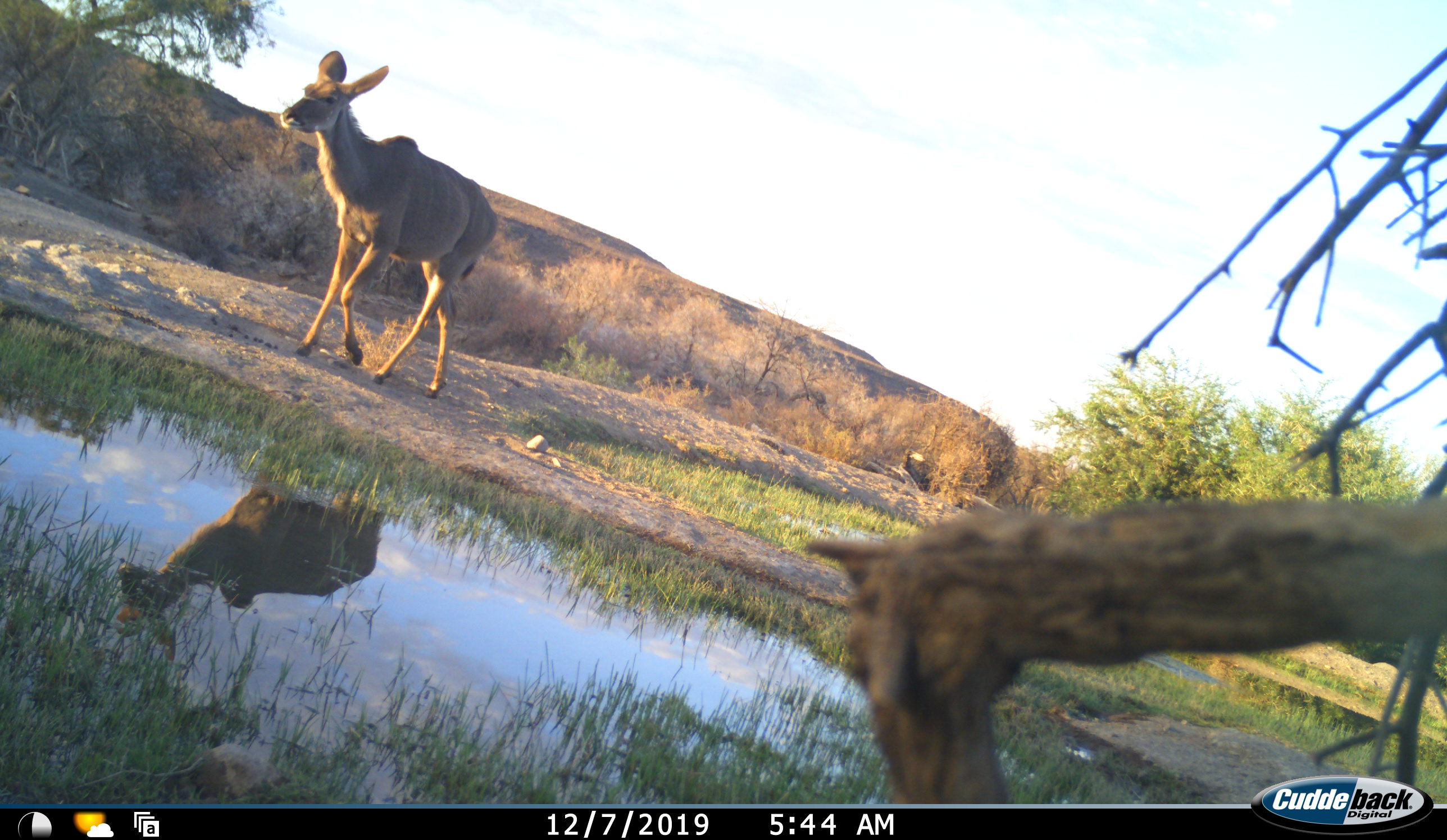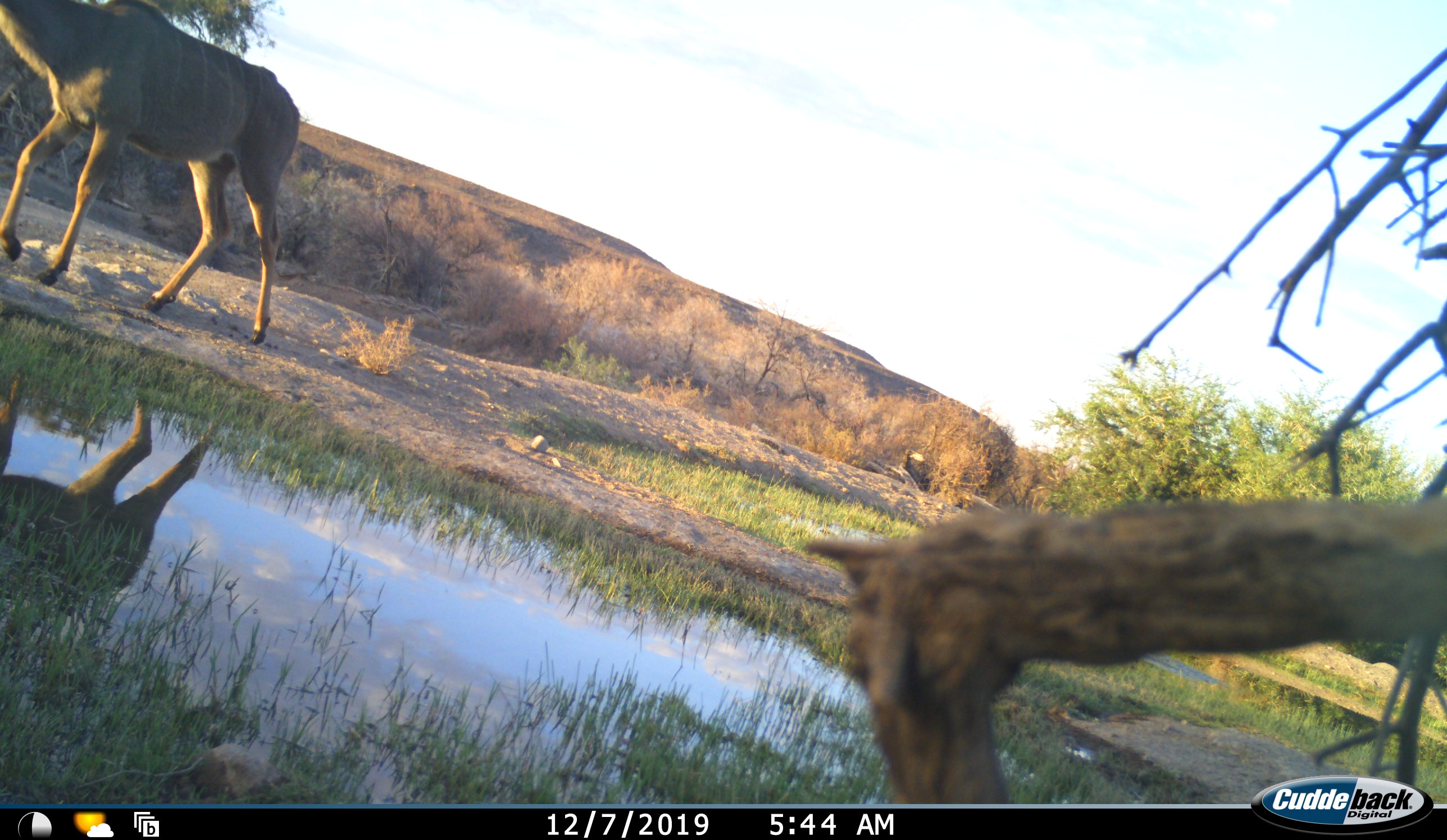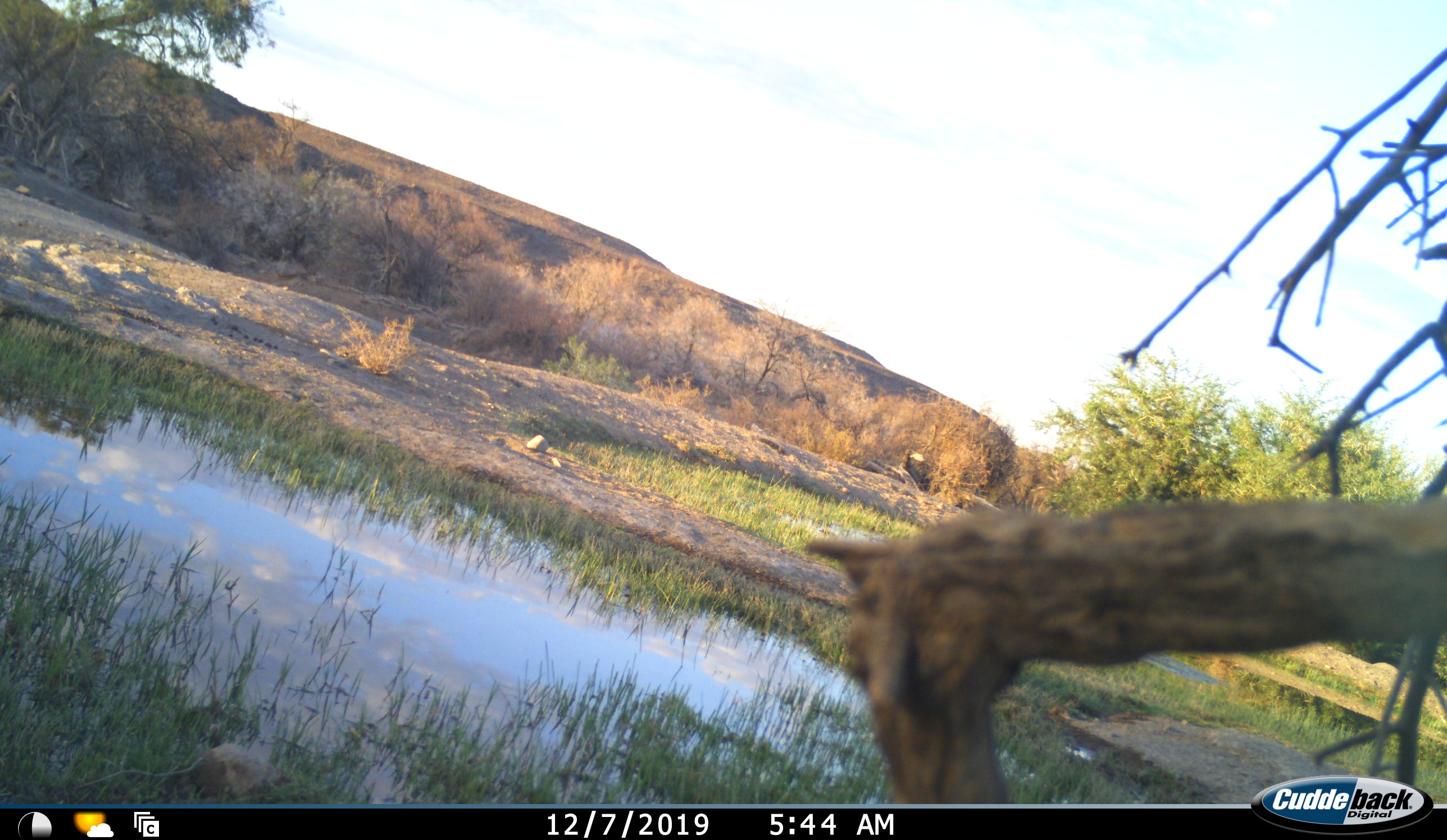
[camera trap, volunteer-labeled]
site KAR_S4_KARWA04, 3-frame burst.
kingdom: Animalia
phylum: Chordata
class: Mammalia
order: Artiodactyla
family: Bovidae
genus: Tragelaphus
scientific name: Tragelaphus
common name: kudu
Kudu (Tragelaphus), count 1. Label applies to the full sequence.